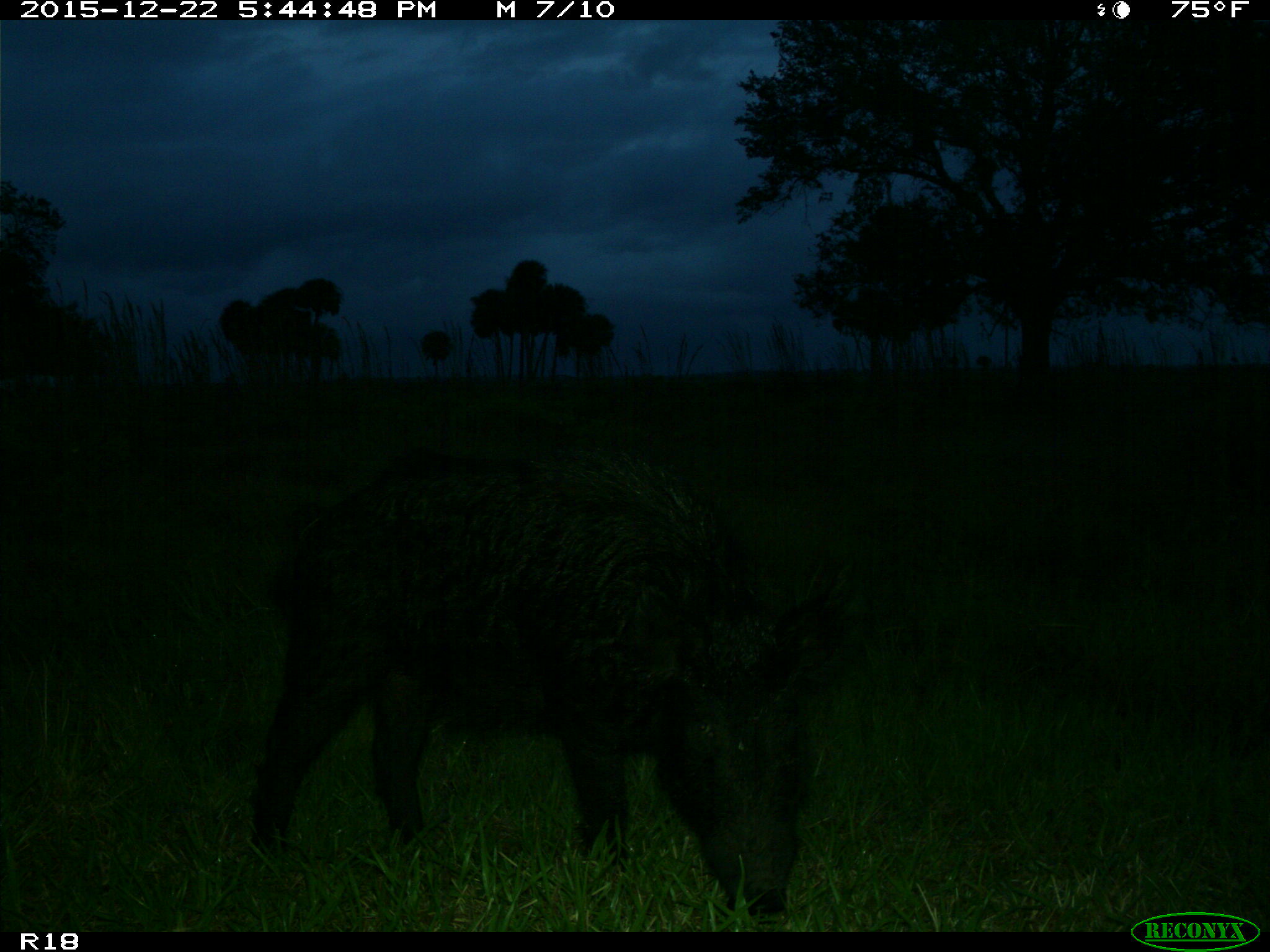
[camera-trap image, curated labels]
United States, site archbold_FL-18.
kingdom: Animalia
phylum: Chordata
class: Mammalia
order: Artiodactyla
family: Suidae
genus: Sus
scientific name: Sus scrofa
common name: wild boar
Sus scrofa (wild boar).